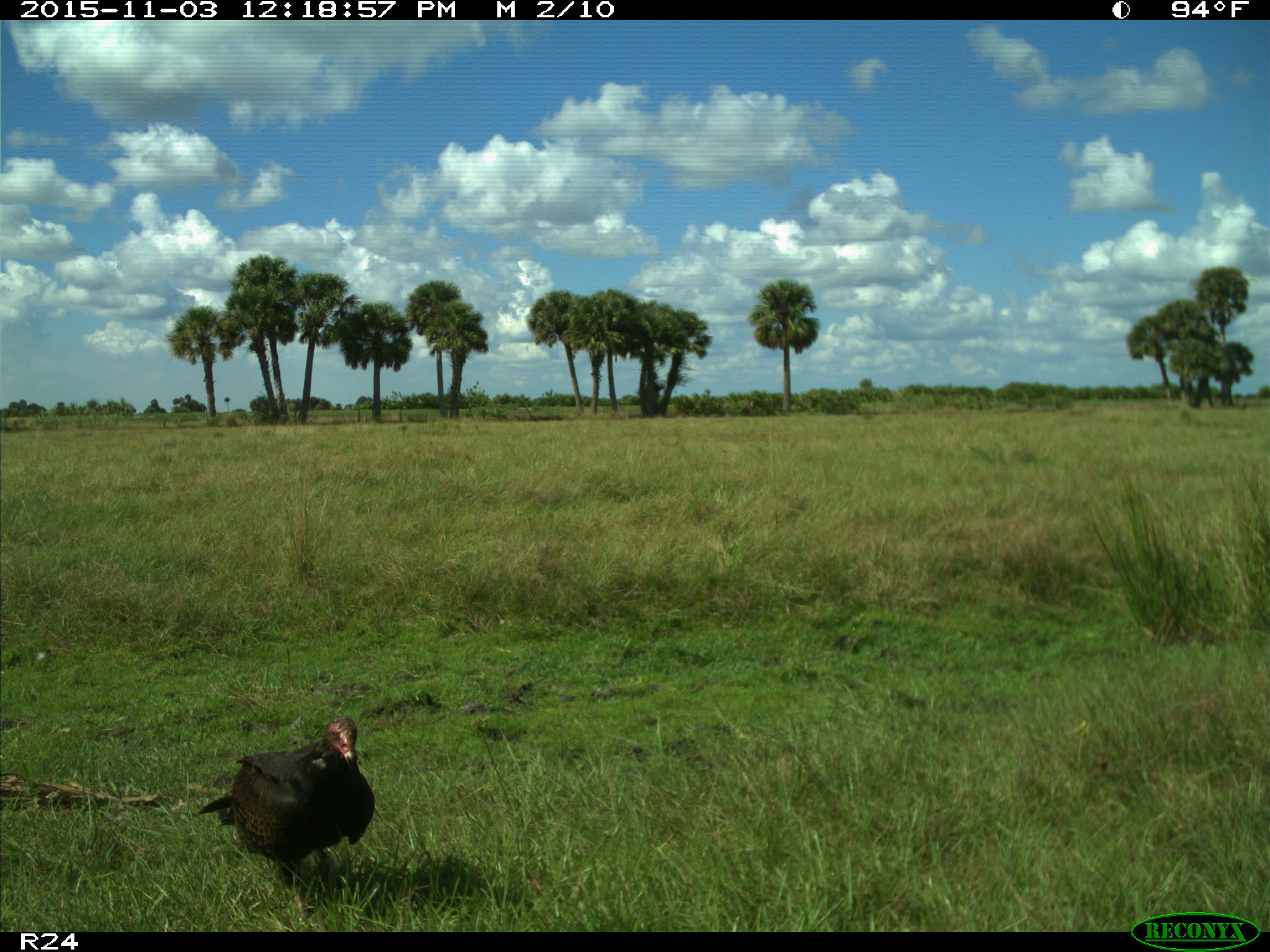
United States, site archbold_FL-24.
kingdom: Animalia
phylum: Chordata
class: Aves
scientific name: Aves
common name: birds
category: unidentified bird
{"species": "unidentified bird (birds) (Aves)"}